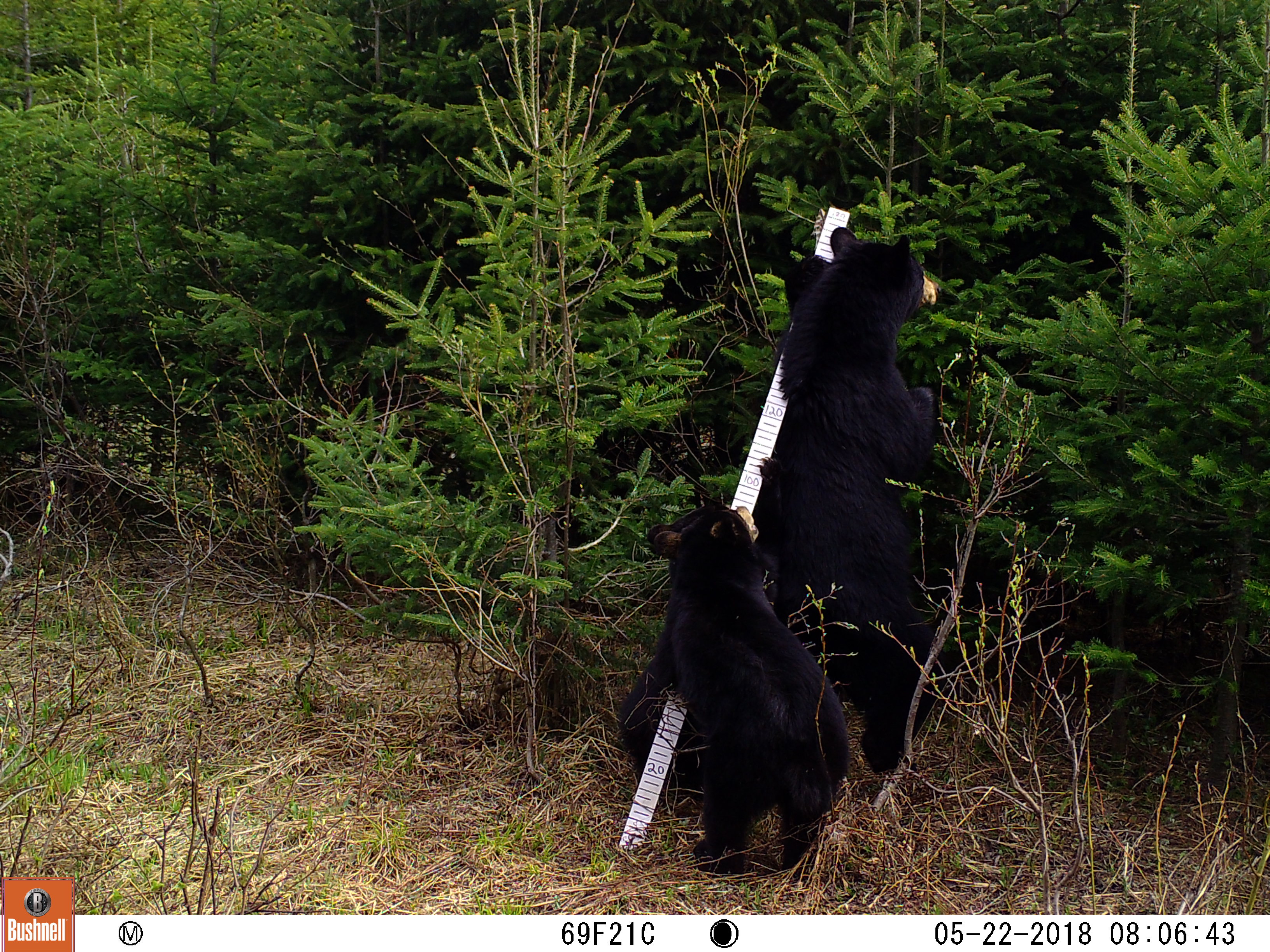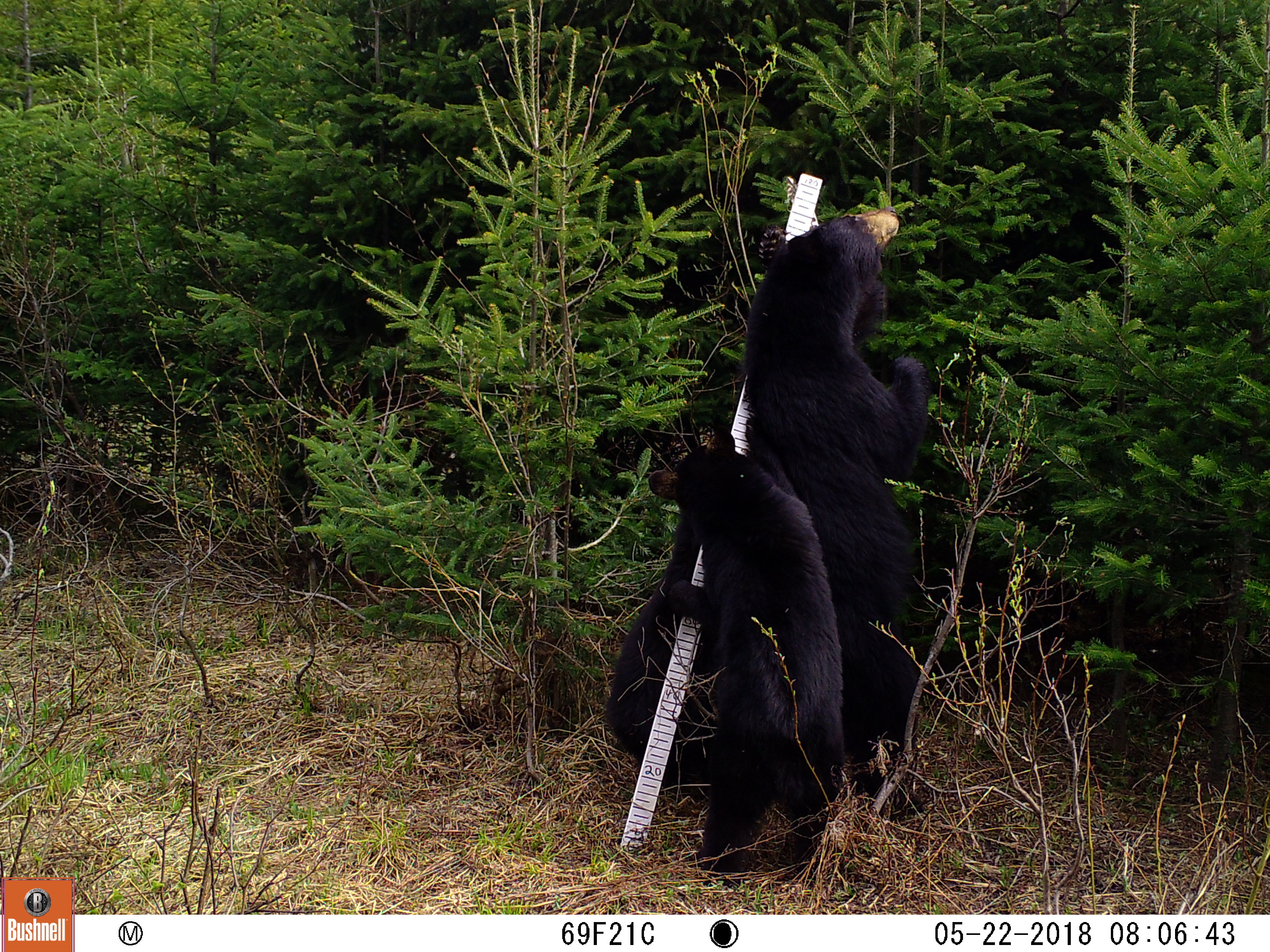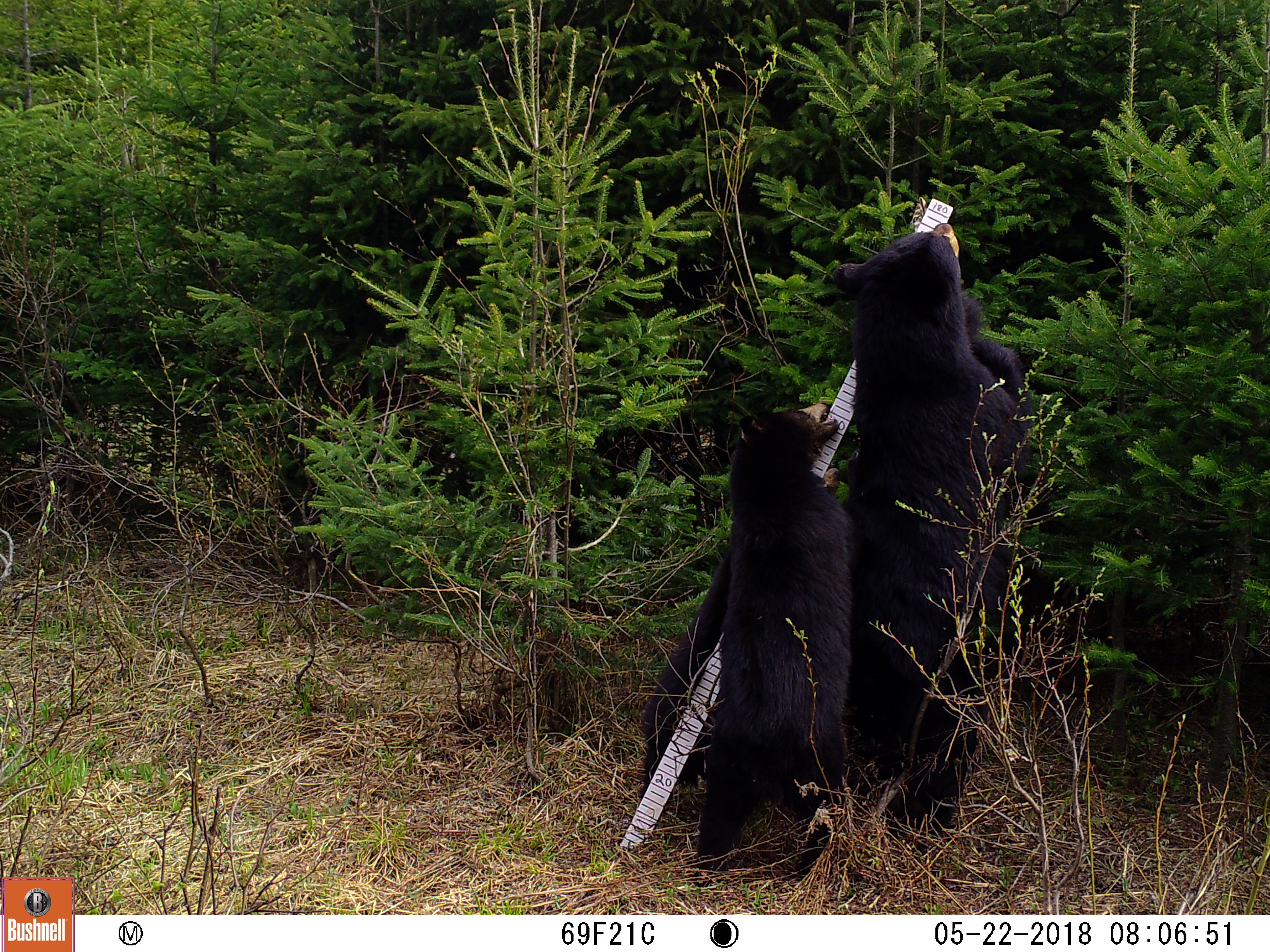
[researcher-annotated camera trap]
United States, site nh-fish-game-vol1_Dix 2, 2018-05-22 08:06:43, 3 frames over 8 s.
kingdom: Animalia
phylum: Chordata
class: Mammalia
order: Carnivora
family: Ursidae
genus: Ursus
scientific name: Ursus americanus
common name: black bear